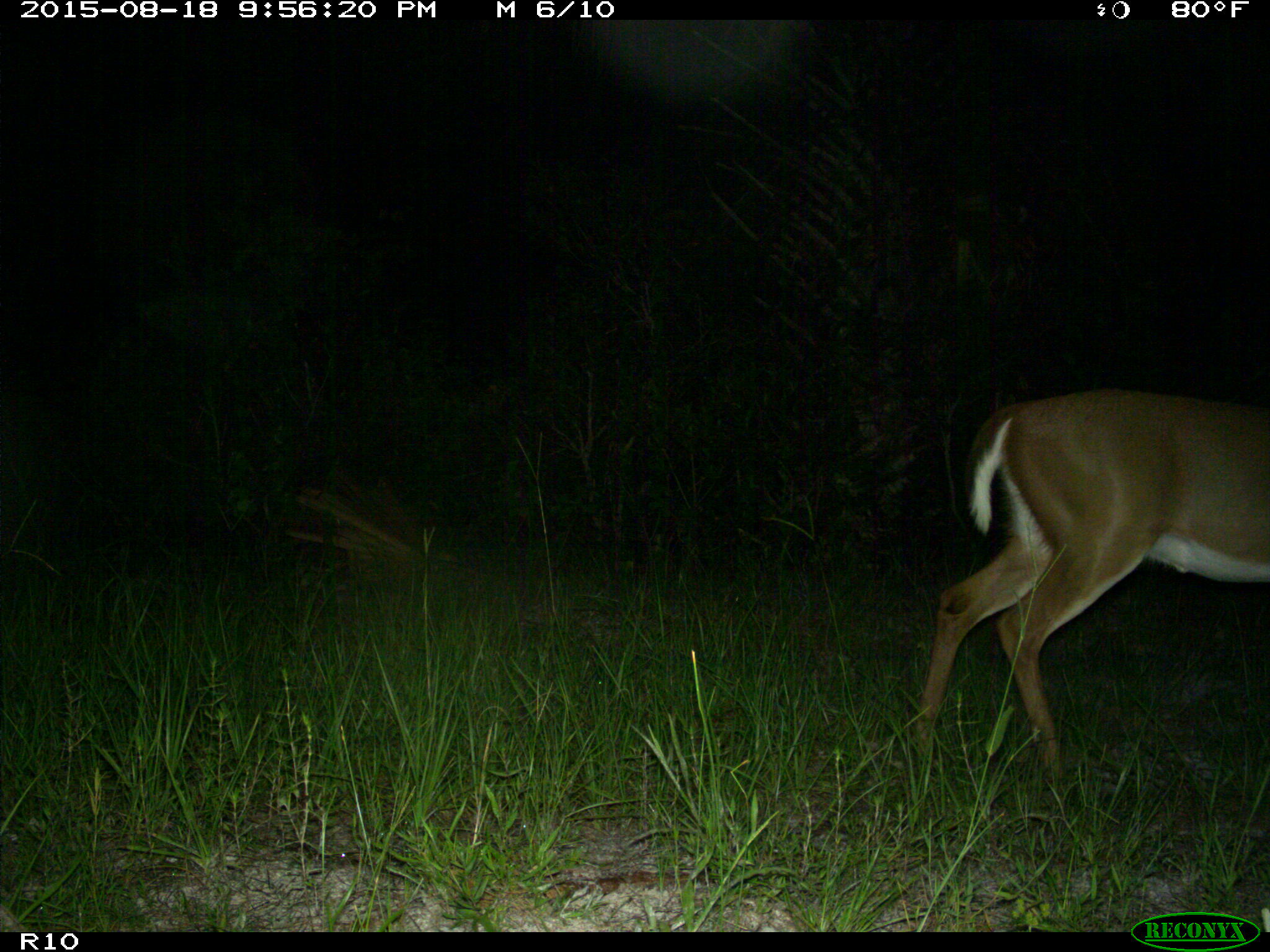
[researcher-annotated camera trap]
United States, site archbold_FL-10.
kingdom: Animalia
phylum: Chordata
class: Mammalia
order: Artiodactyla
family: Cervidae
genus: Odocoileus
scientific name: Odocoileus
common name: deer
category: unidentified deer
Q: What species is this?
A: Unidentified deer (deer) (Odocoileus).